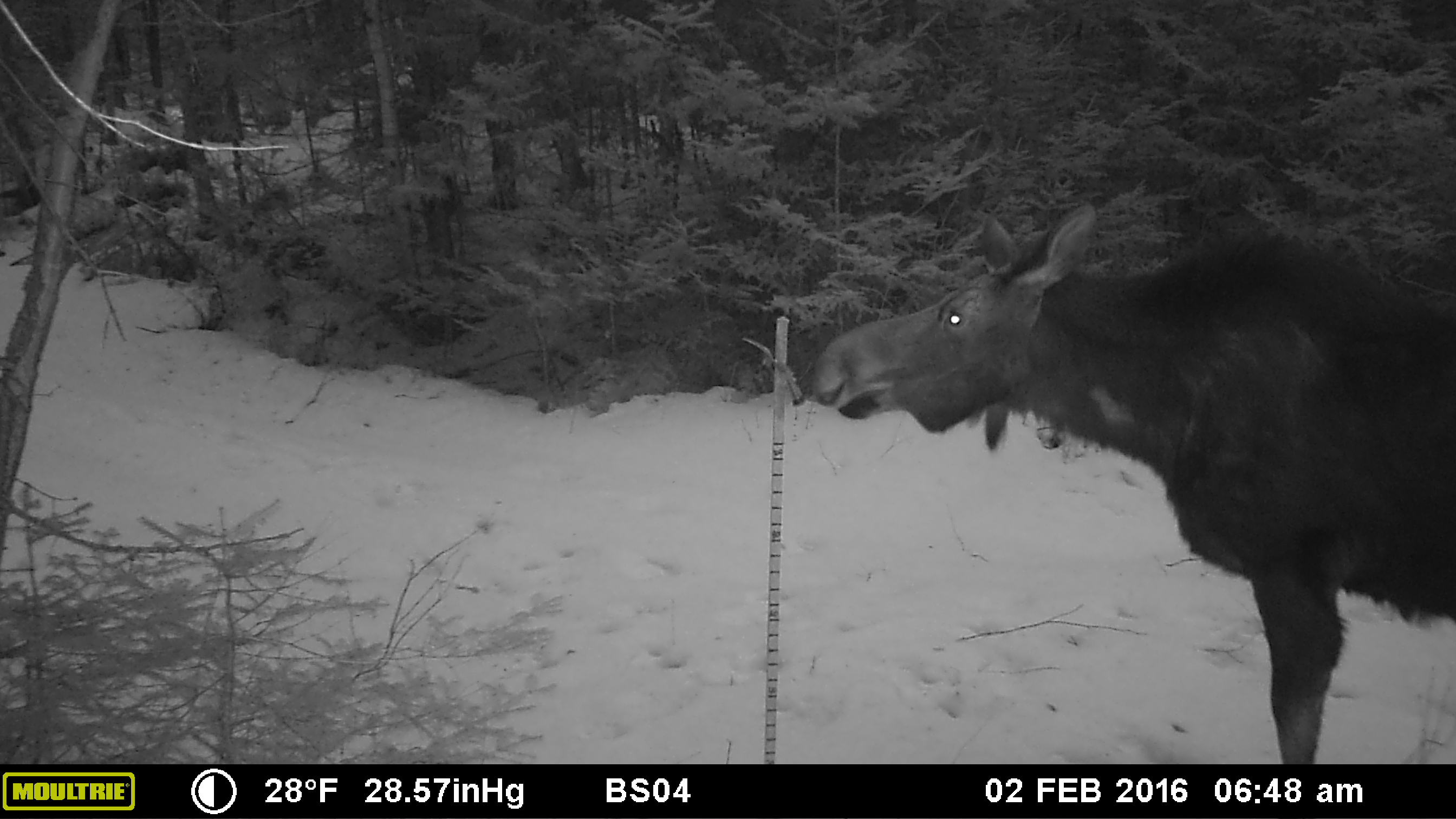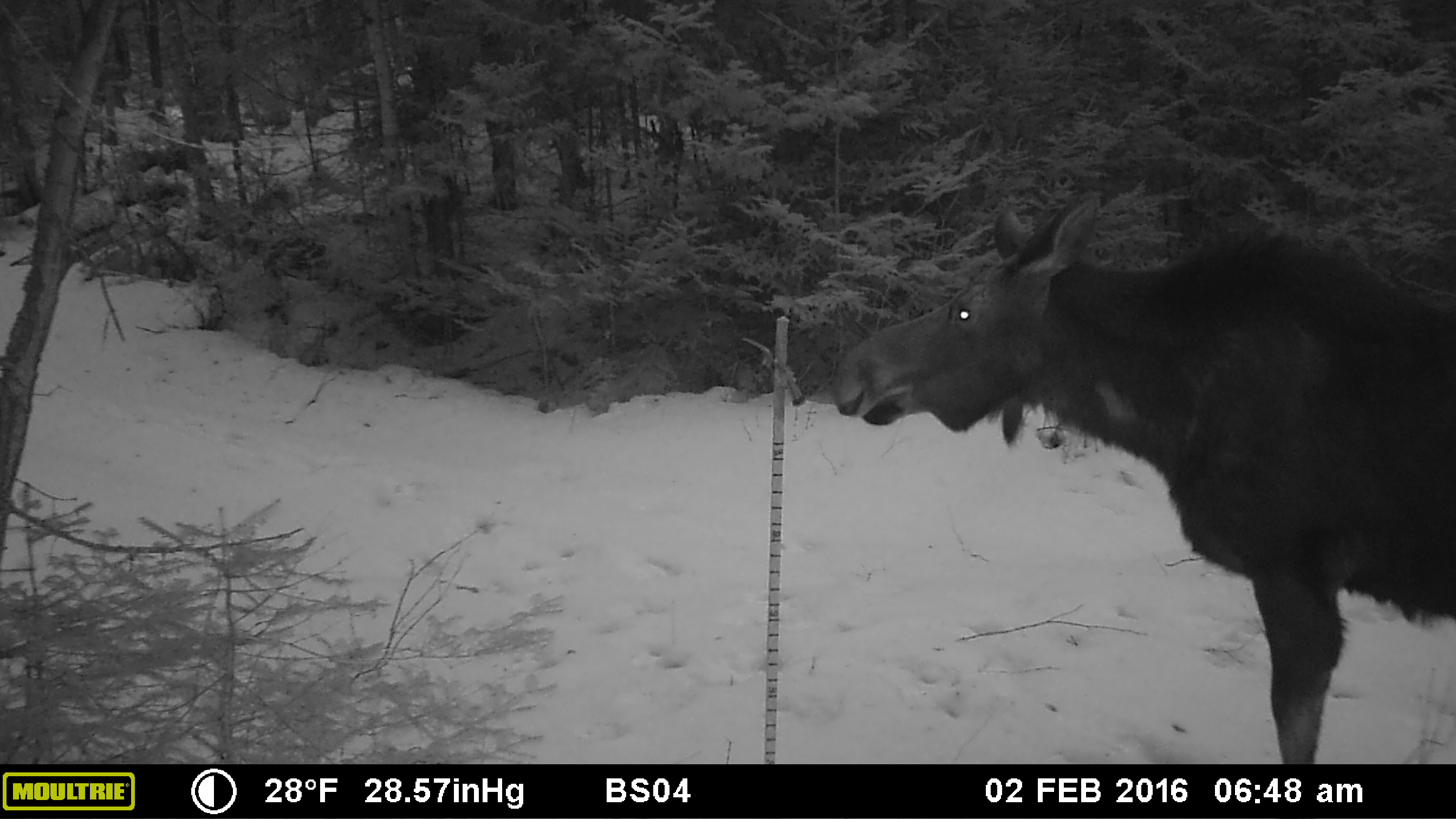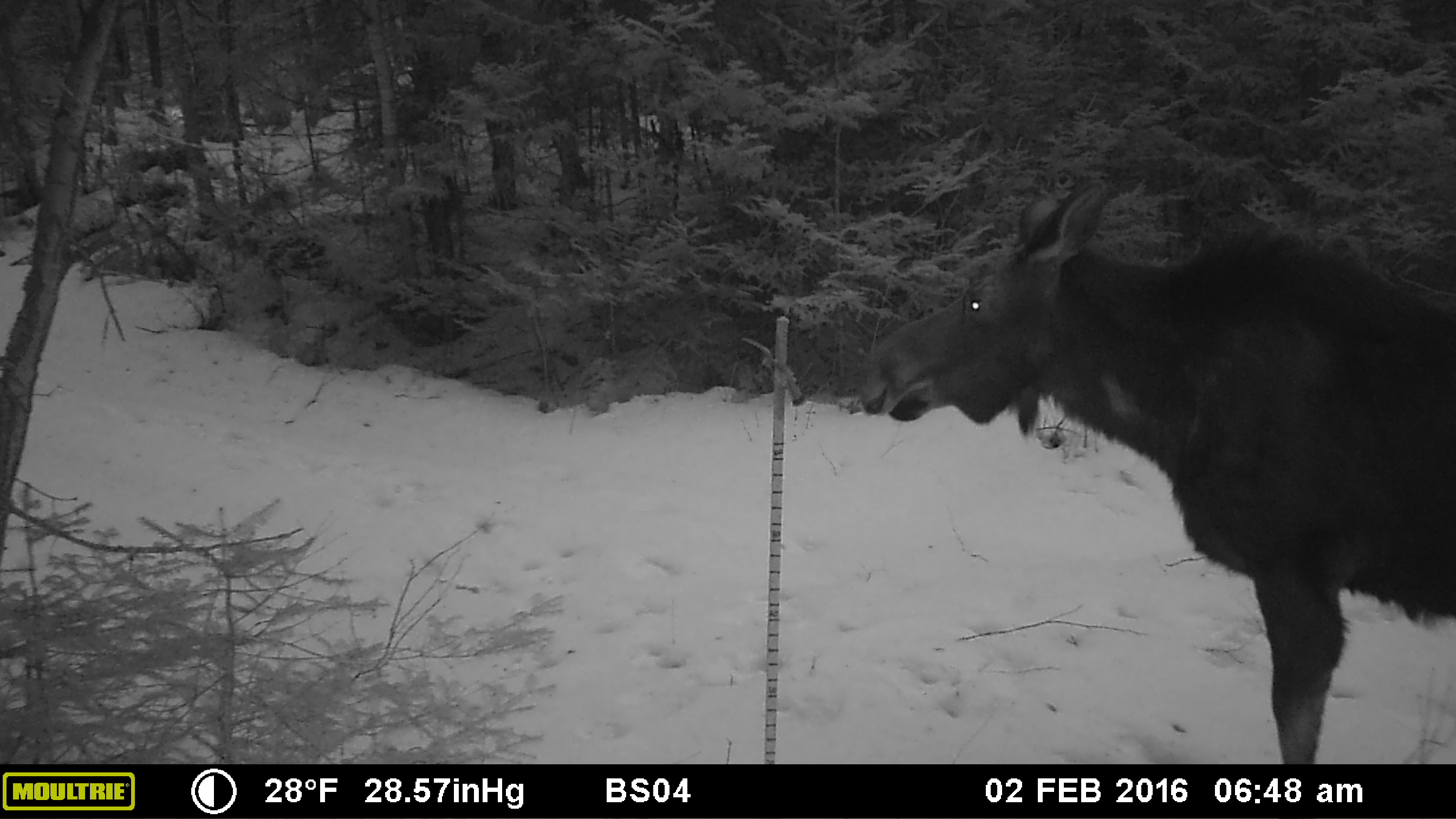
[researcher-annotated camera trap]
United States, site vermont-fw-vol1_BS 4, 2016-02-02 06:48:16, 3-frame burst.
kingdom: Animalia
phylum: Chordata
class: Mammalia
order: Artiodactyla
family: Cervidae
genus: Alces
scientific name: Alces alces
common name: moose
Moose (Alces alces).